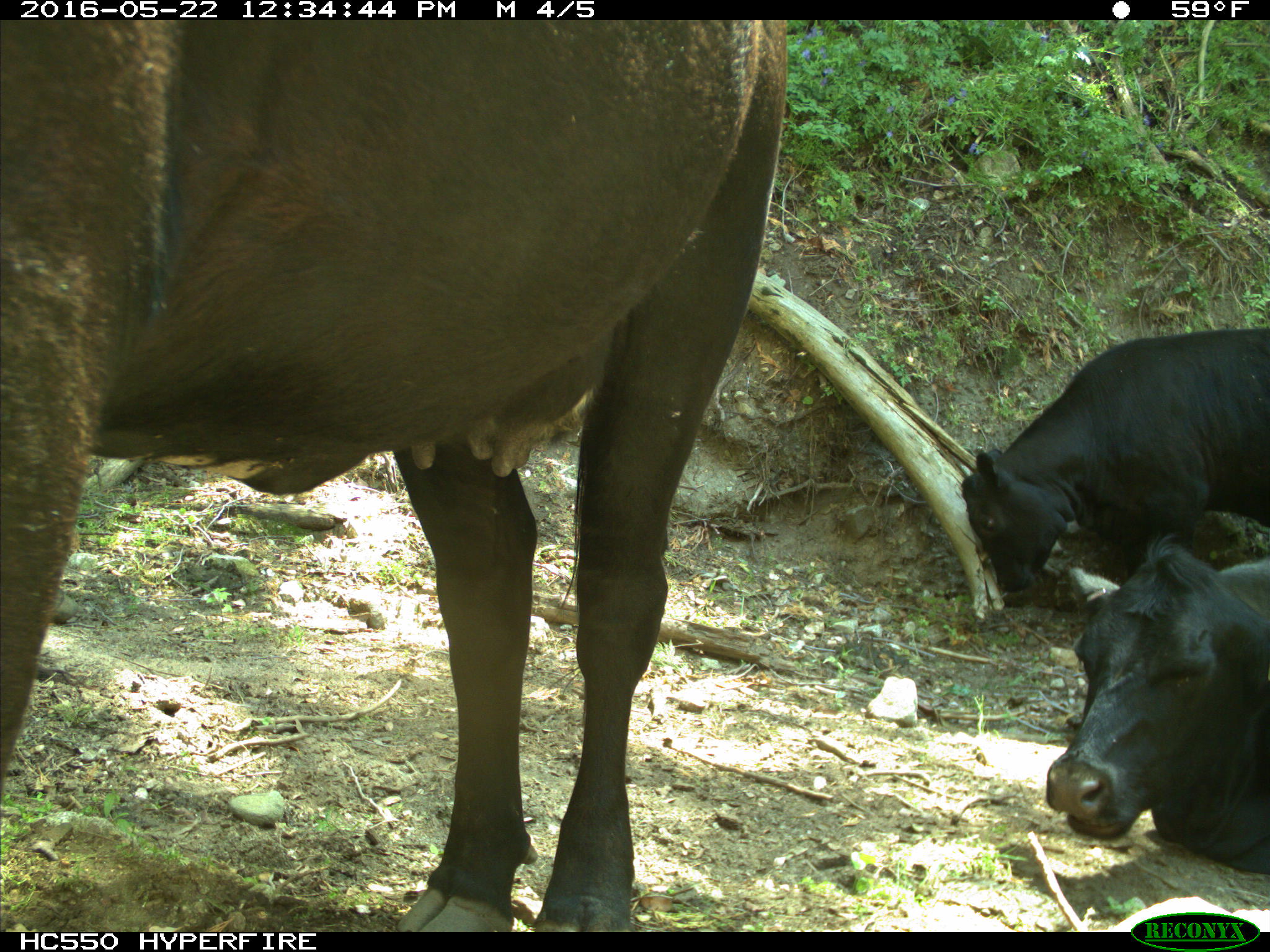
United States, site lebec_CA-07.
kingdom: Animalia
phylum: Chordata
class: Mammalia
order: Artiodactyla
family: Bovidae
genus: Bos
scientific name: Bos taurus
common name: domestic cow